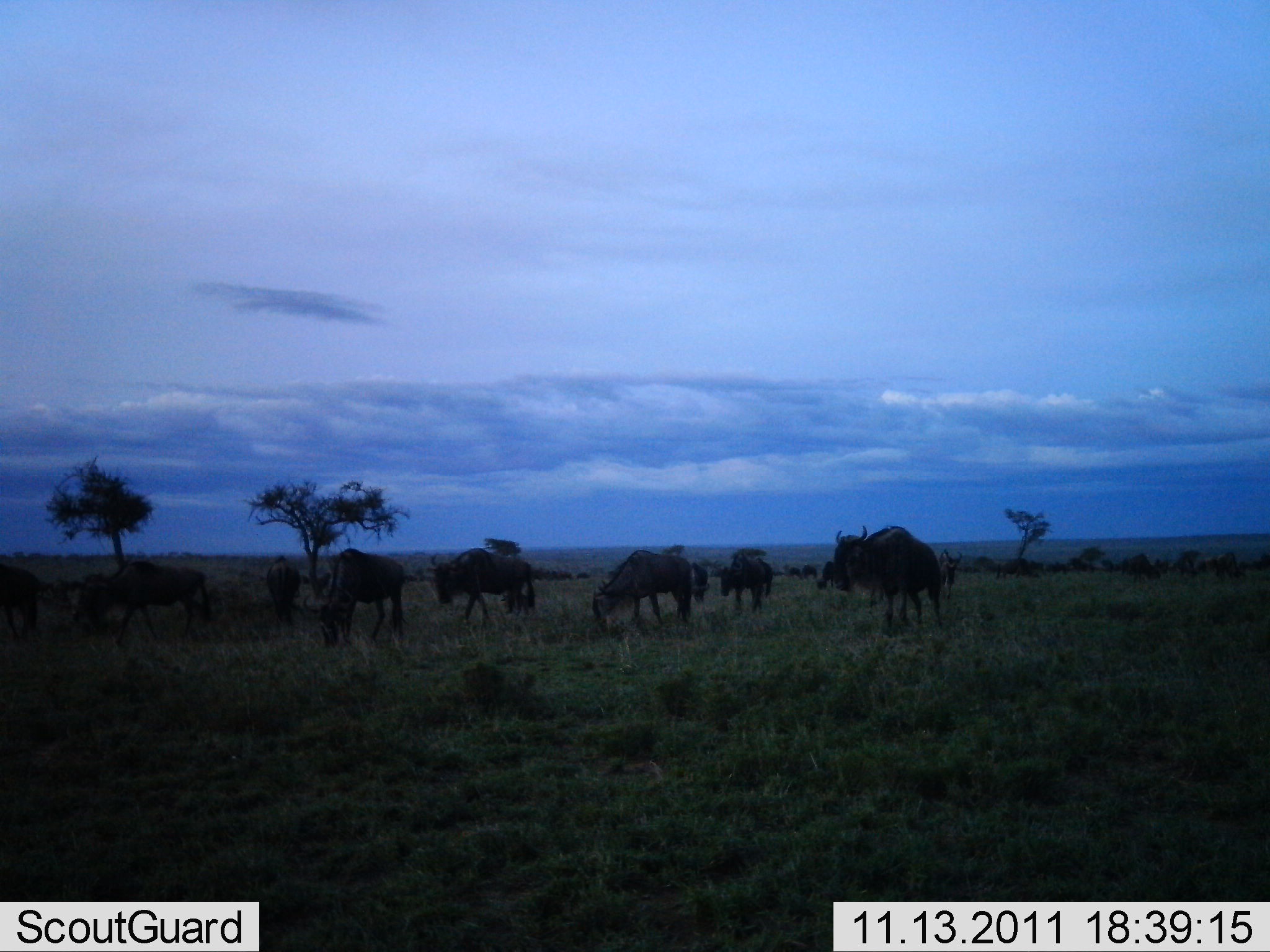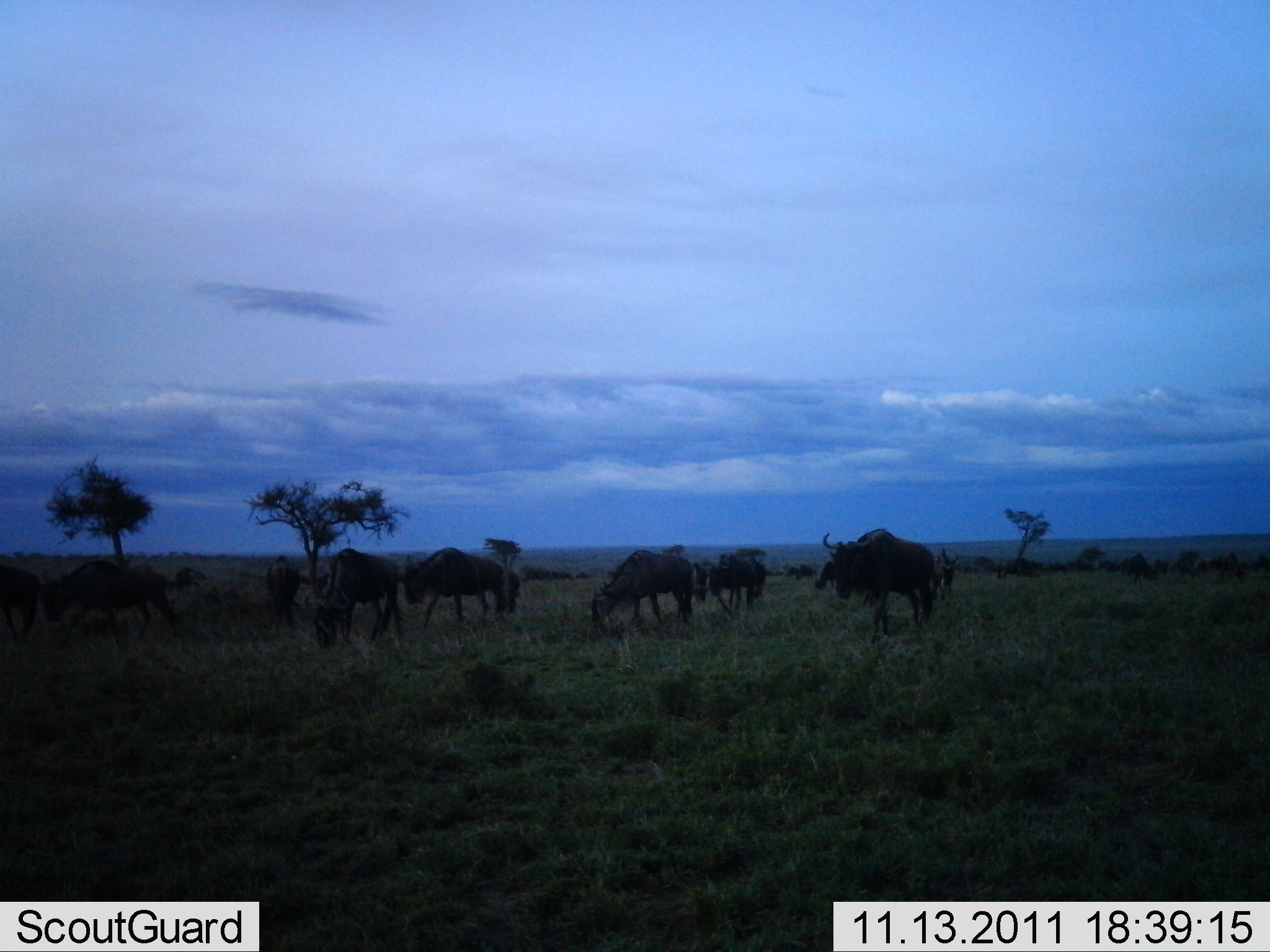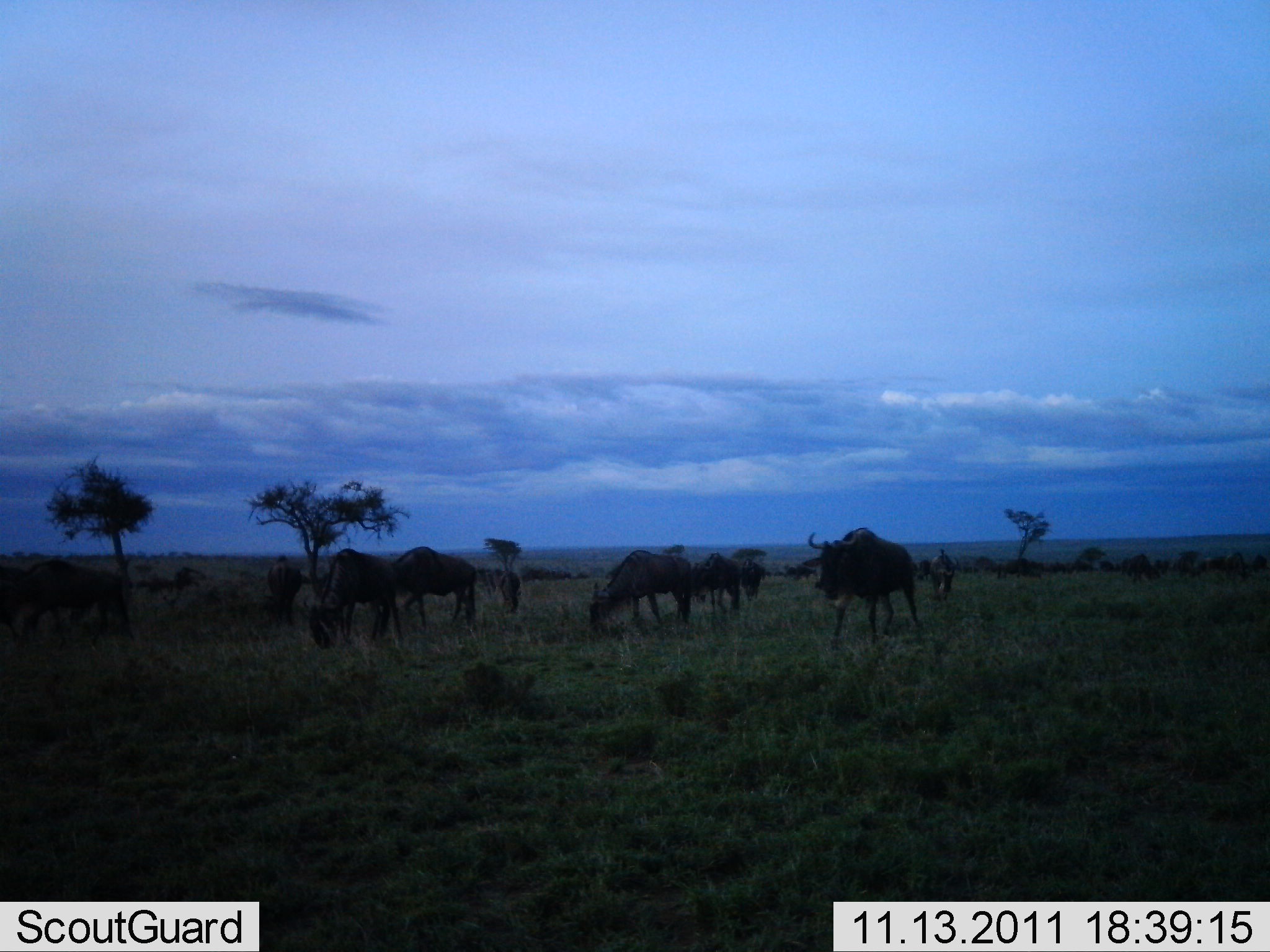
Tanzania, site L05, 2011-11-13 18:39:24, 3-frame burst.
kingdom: Animalia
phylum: Chordata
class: Mammalia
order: Artiodactyla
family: Bovidae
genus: Connochaetes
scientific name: Connochaetes taurinus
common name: blue wildebeest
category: wildebeest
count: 10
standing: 29%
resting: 0%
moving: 79%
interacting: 7%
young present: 0%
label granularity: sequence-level